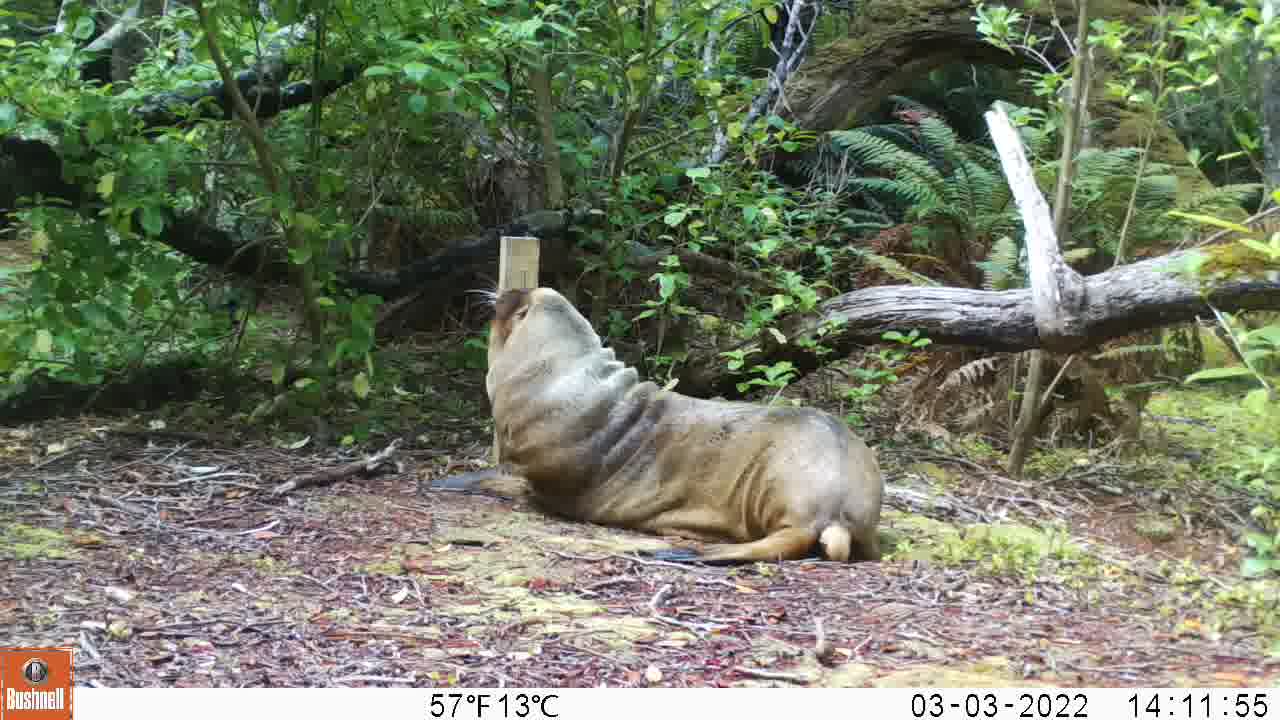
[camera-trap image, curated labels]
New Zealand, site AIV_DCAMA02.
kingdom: Animalia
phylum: Chordata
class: Mammalia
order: Carnivora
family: Otariidae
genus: Phocarctos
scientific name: Phocarctos hookeri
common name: new zealand sea lion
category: sealion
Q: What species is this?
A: Sealion (new zealand sea lion) (Phocarctos hookeri).